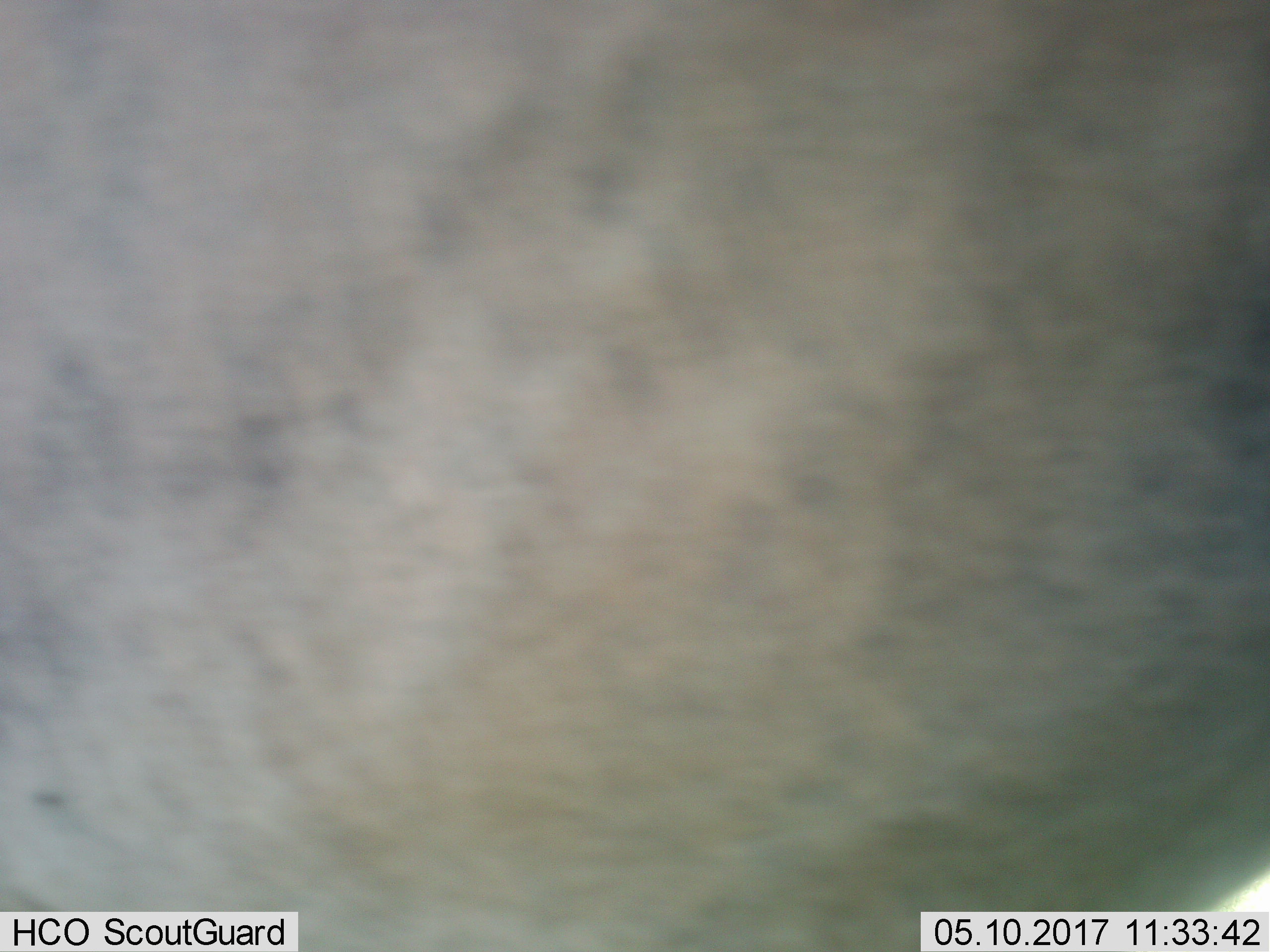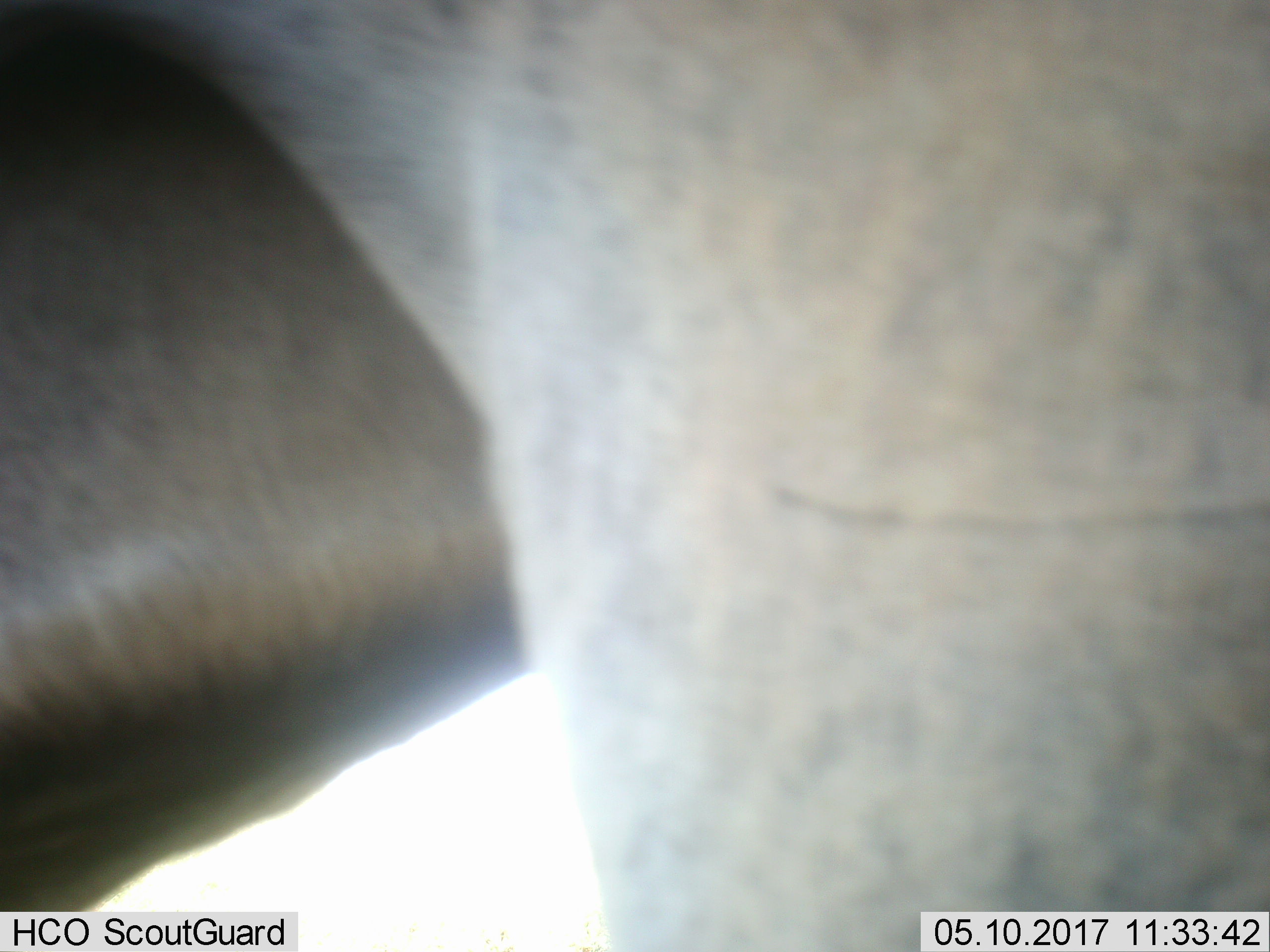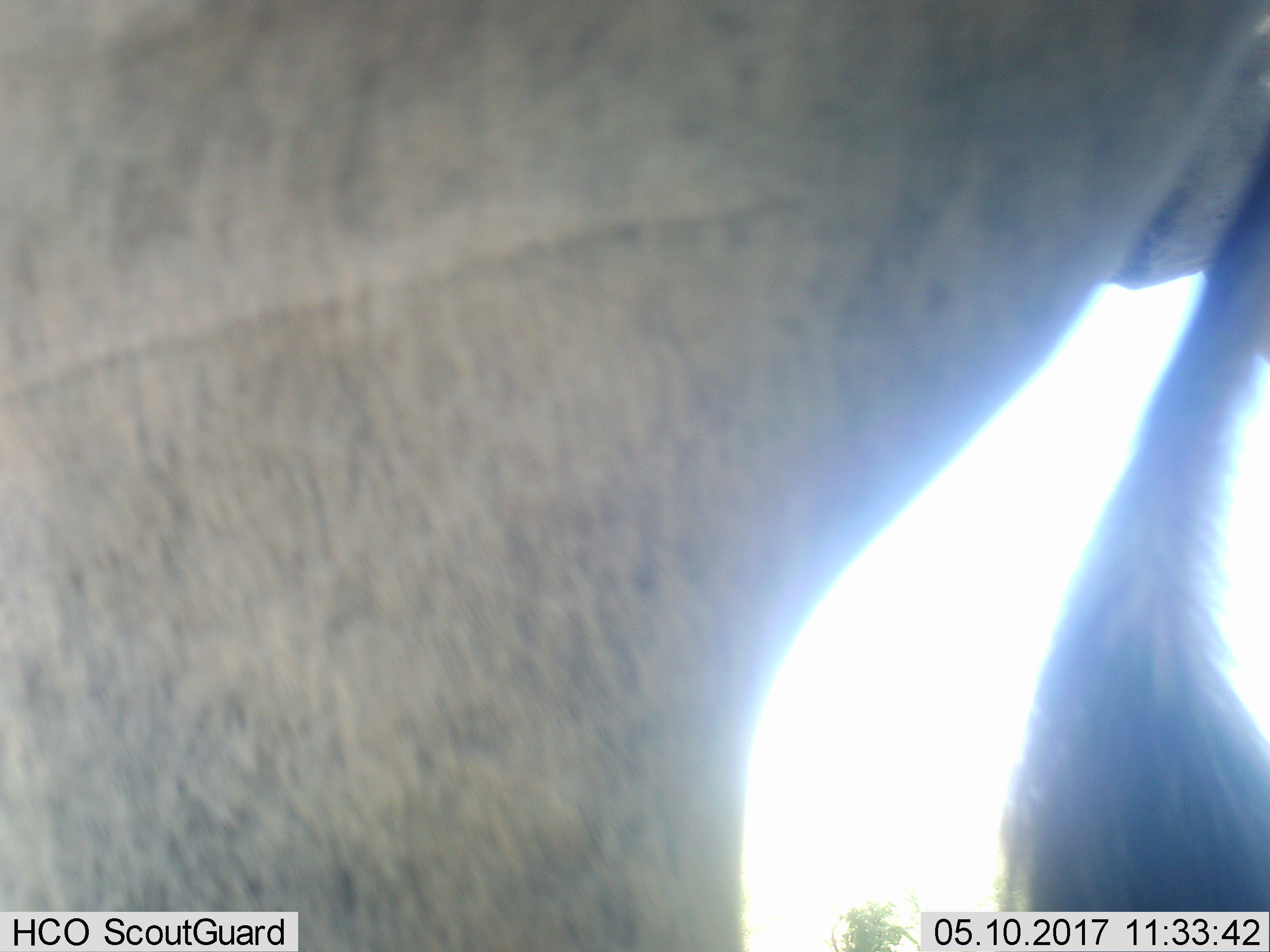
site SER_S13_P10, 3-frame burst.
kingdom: Animalia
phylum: Chordata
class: Mammalia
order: Artiodactyla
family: Bovidae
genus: Connochaetes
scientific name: Connochaetes taurinus taurinus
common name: blue wildebeest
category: wildebeestblue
Wildebeestblue (blue wildebeest) (Connochaetes taurinus taurinus), count 1. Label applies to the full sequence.